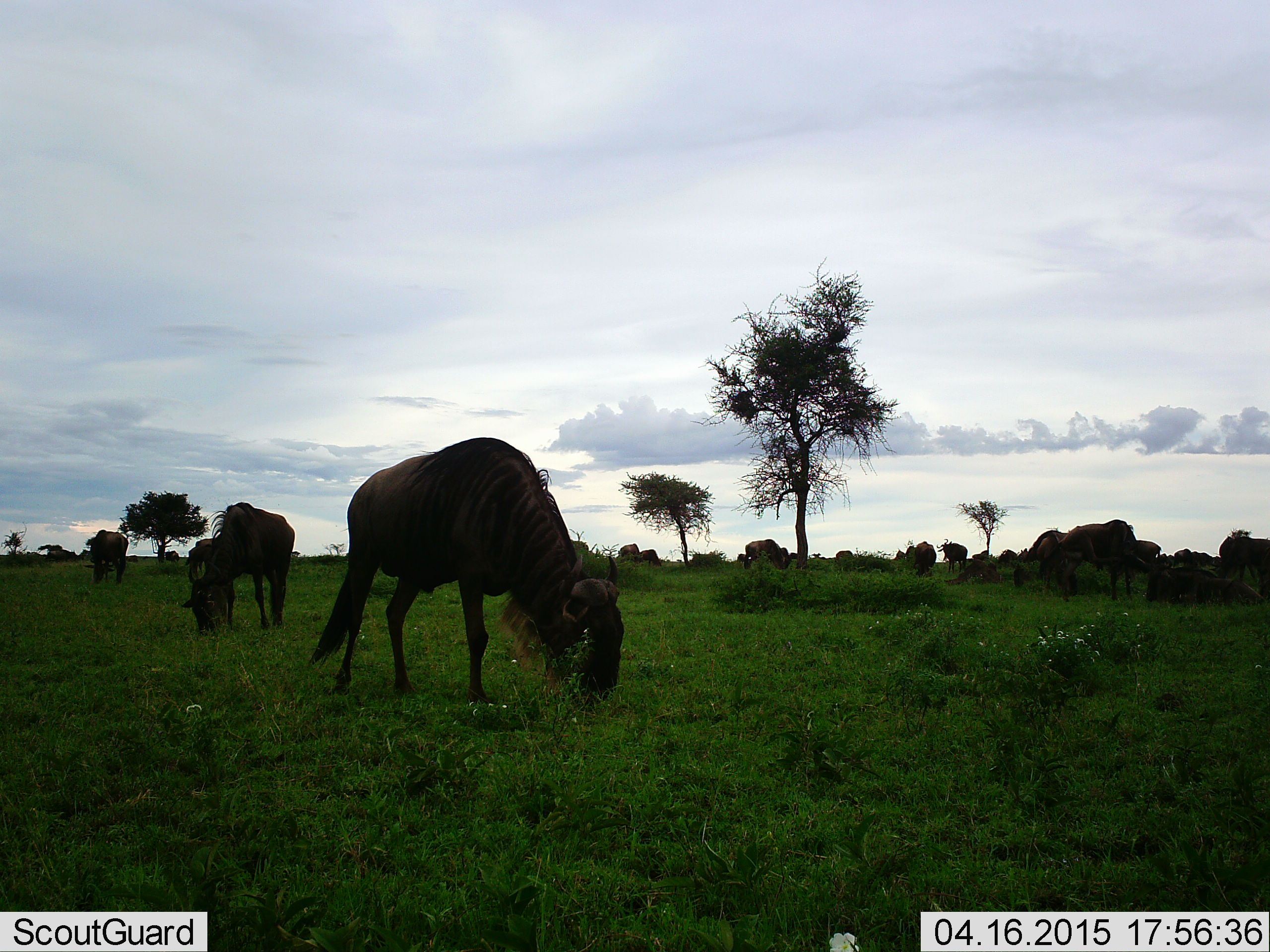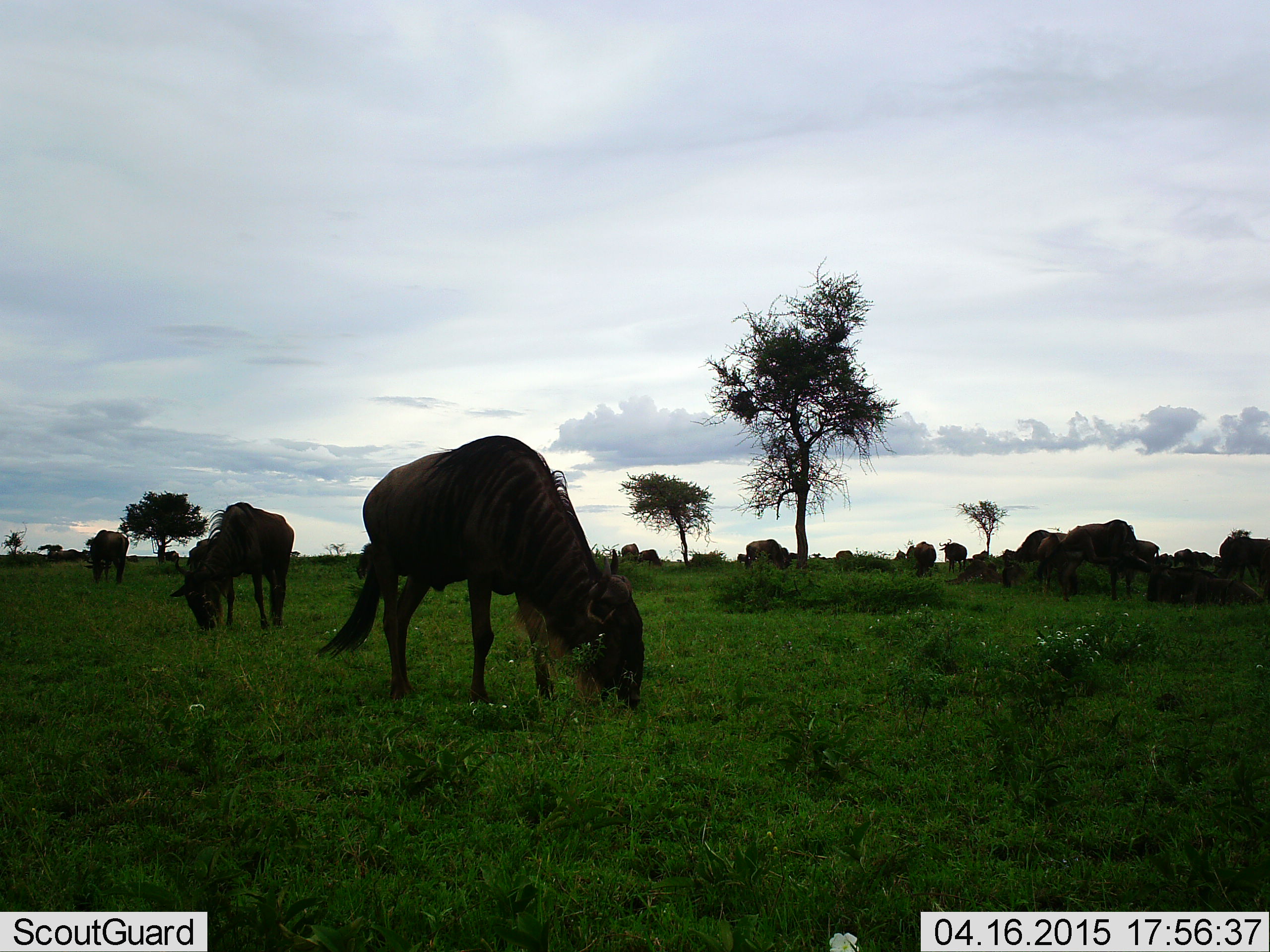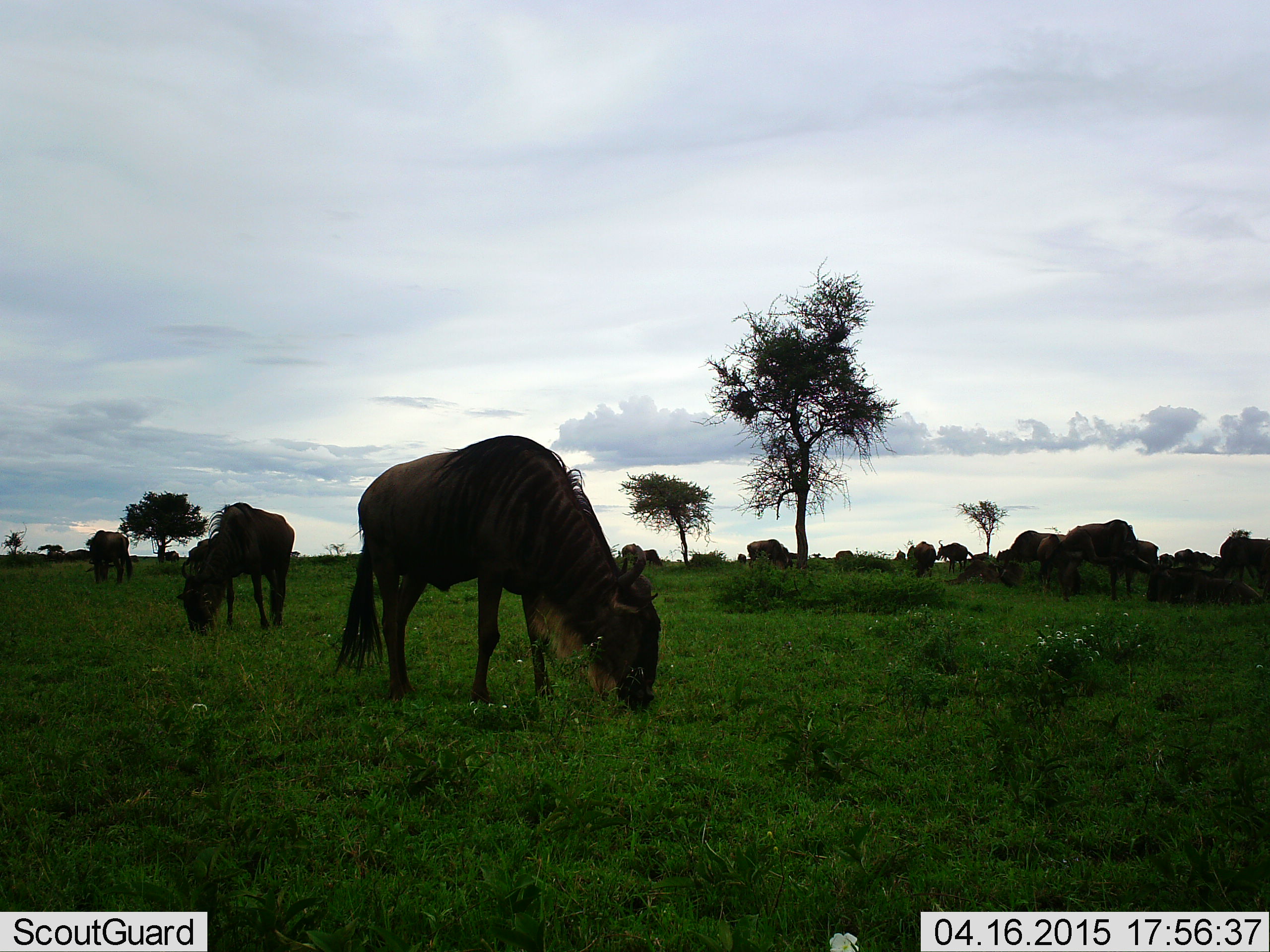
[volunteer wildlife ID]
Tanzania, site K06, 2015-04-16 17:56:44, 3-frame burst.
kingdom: Animalia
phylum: Chordata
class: Mammalia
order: Artiodactyla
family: Bovidae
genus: Connochaetes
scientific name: Connochaetes taurinus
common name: blue wildebeest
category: wildebeest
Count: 11-50.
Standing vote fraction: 50%.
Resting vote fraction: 30%.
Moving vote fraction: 10%.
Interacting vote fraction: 0%.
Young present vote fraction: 0%.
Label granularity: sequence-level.